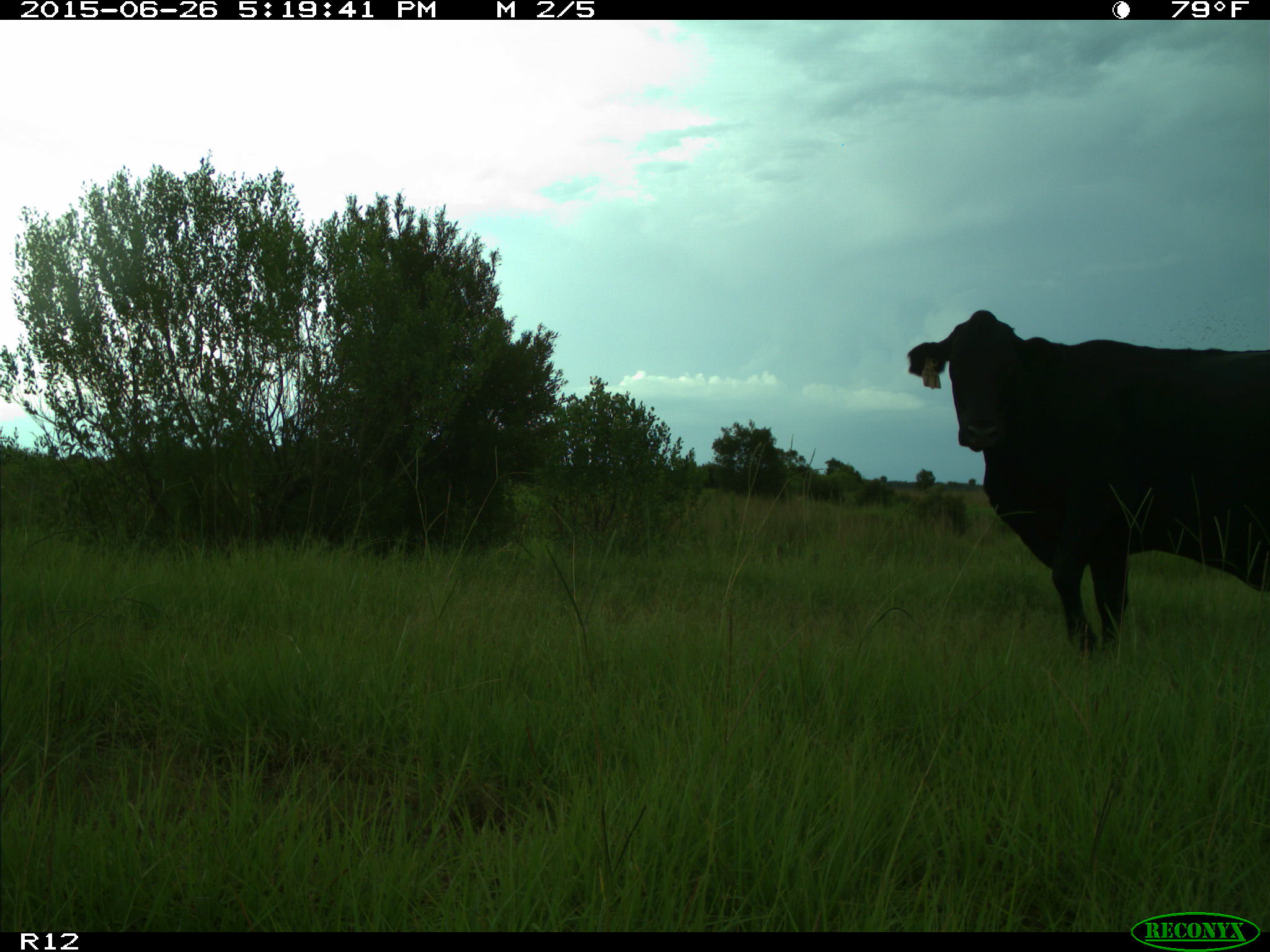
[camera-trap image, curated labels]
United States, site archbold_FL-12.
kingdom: Animalia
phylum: Chordata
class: Mammalia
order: Artiodactyla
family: Bovidae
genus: Bos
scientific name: Bos taurus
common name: domestic cow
Bos taurus (domestic cow).